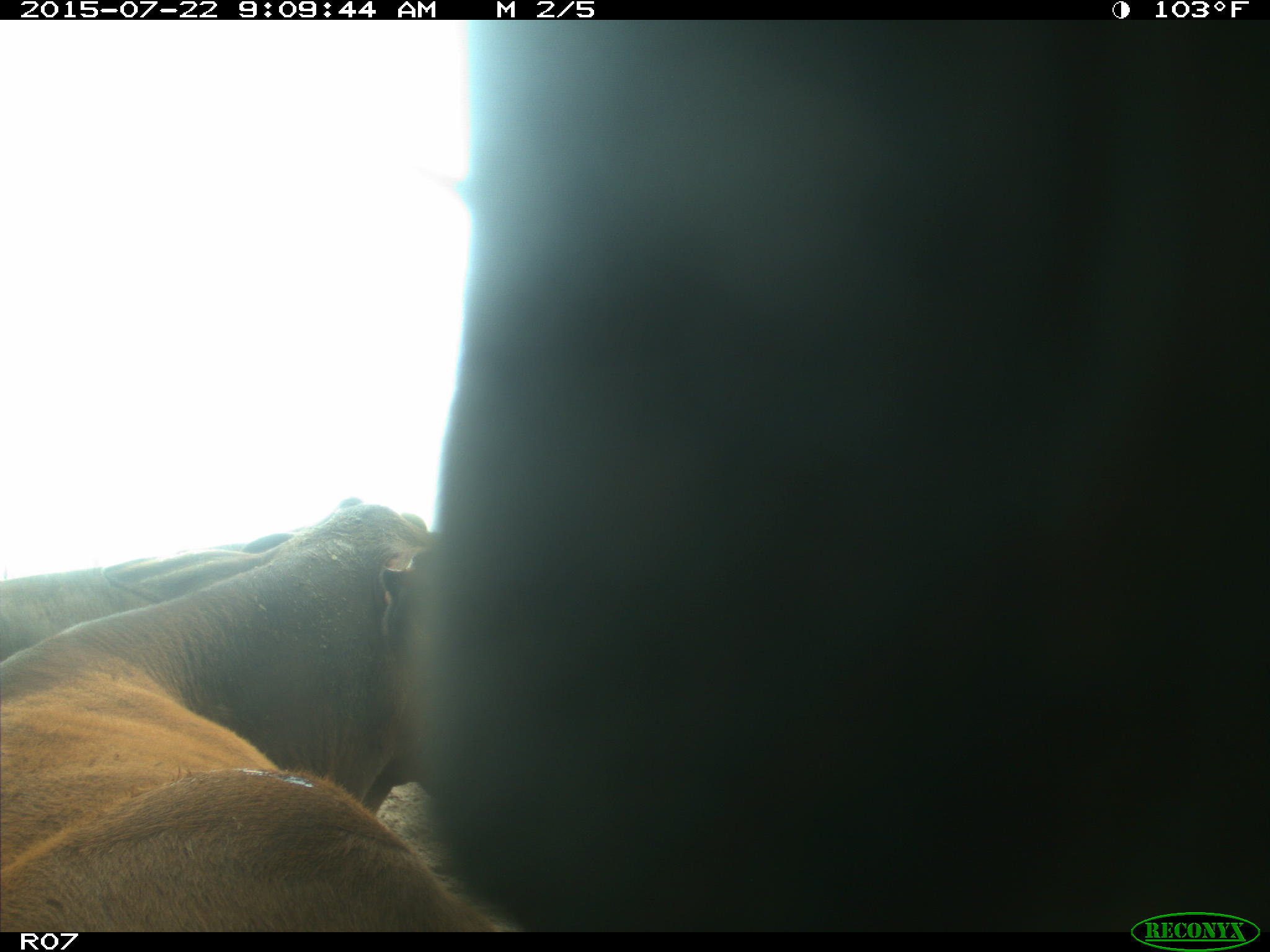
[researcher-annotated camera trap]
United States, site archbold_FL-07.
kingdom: Animalia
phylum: Chordata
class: Mammalia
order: Artiodactyla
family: Suidae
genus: Sus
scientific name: Sus scrofa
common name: wild boar